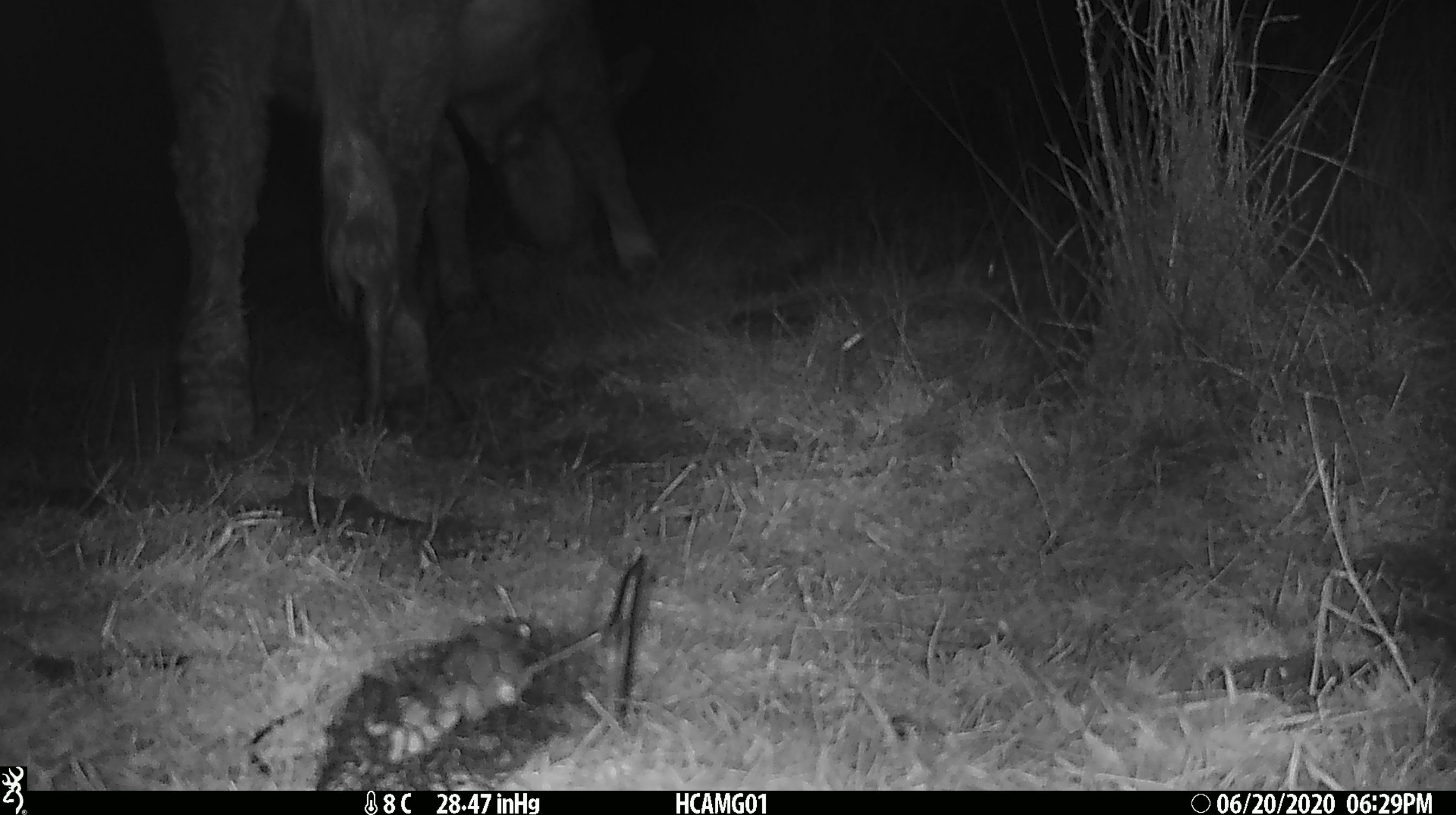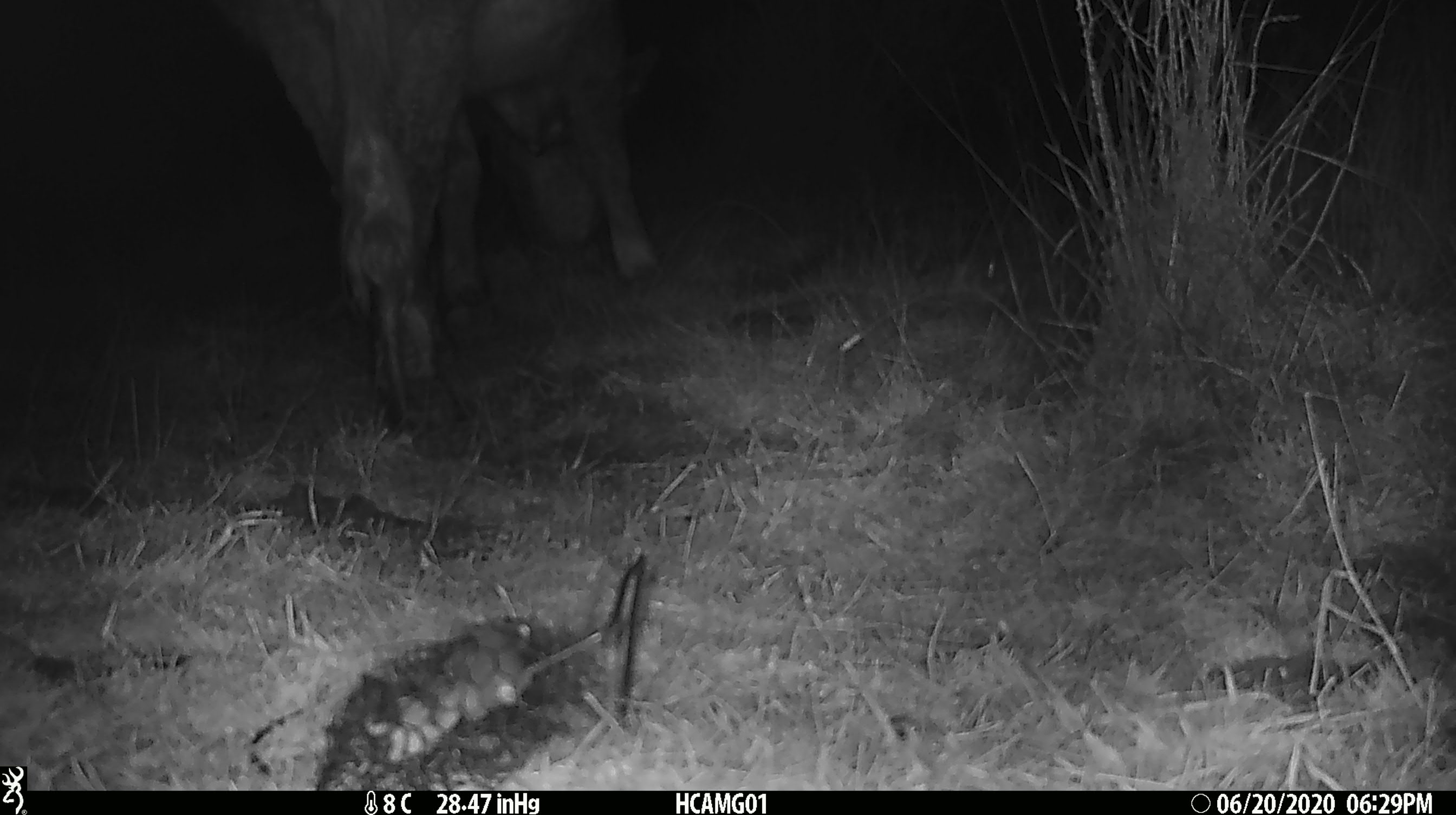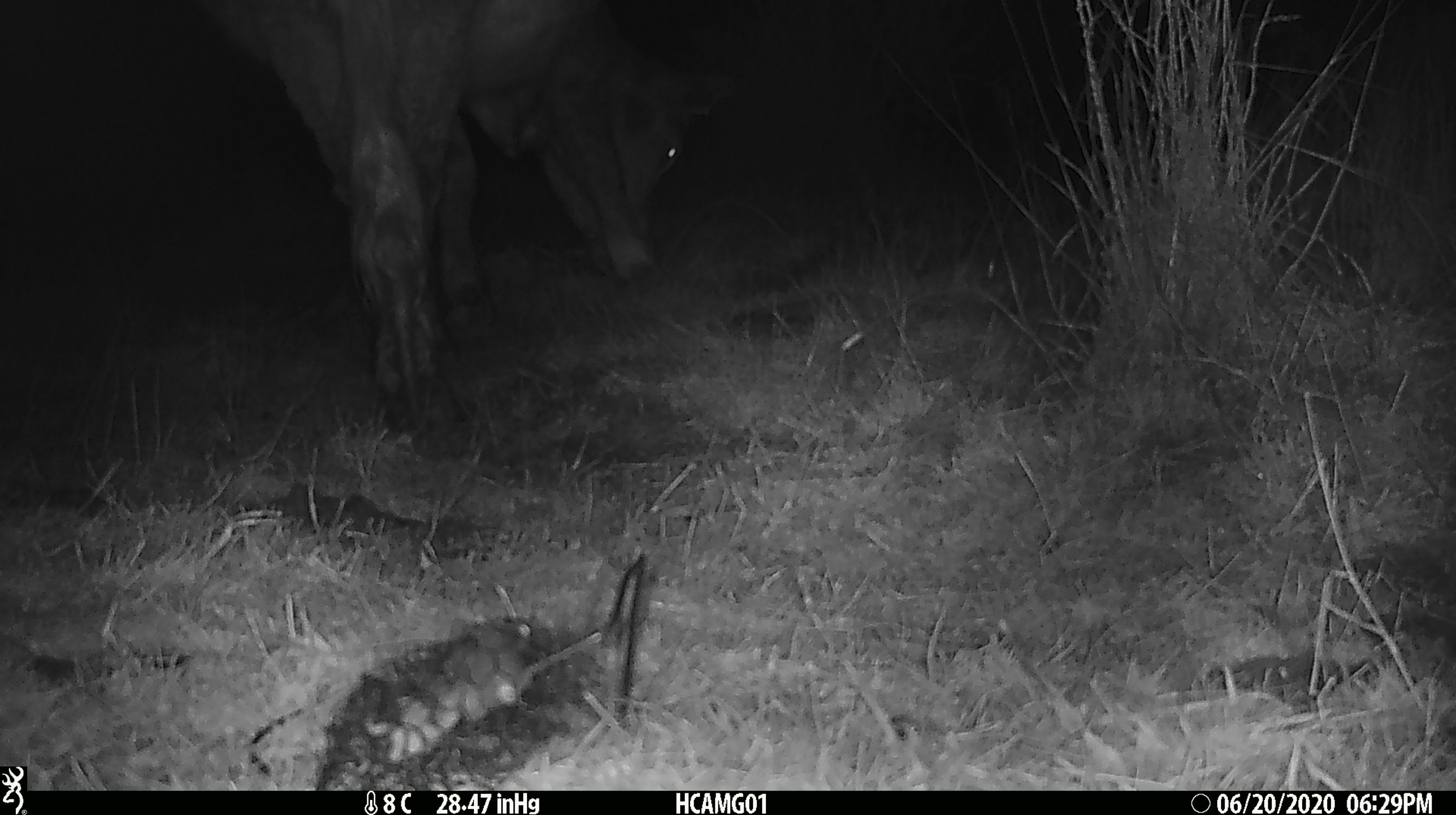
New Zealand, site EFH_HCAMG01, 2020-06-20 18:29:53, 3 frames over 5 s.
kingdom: Animalia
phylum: Chordata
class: Mammalia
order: Artiodactyla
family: Bovidae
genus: Bos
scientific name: Bos taurus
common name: domestic cow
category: cow